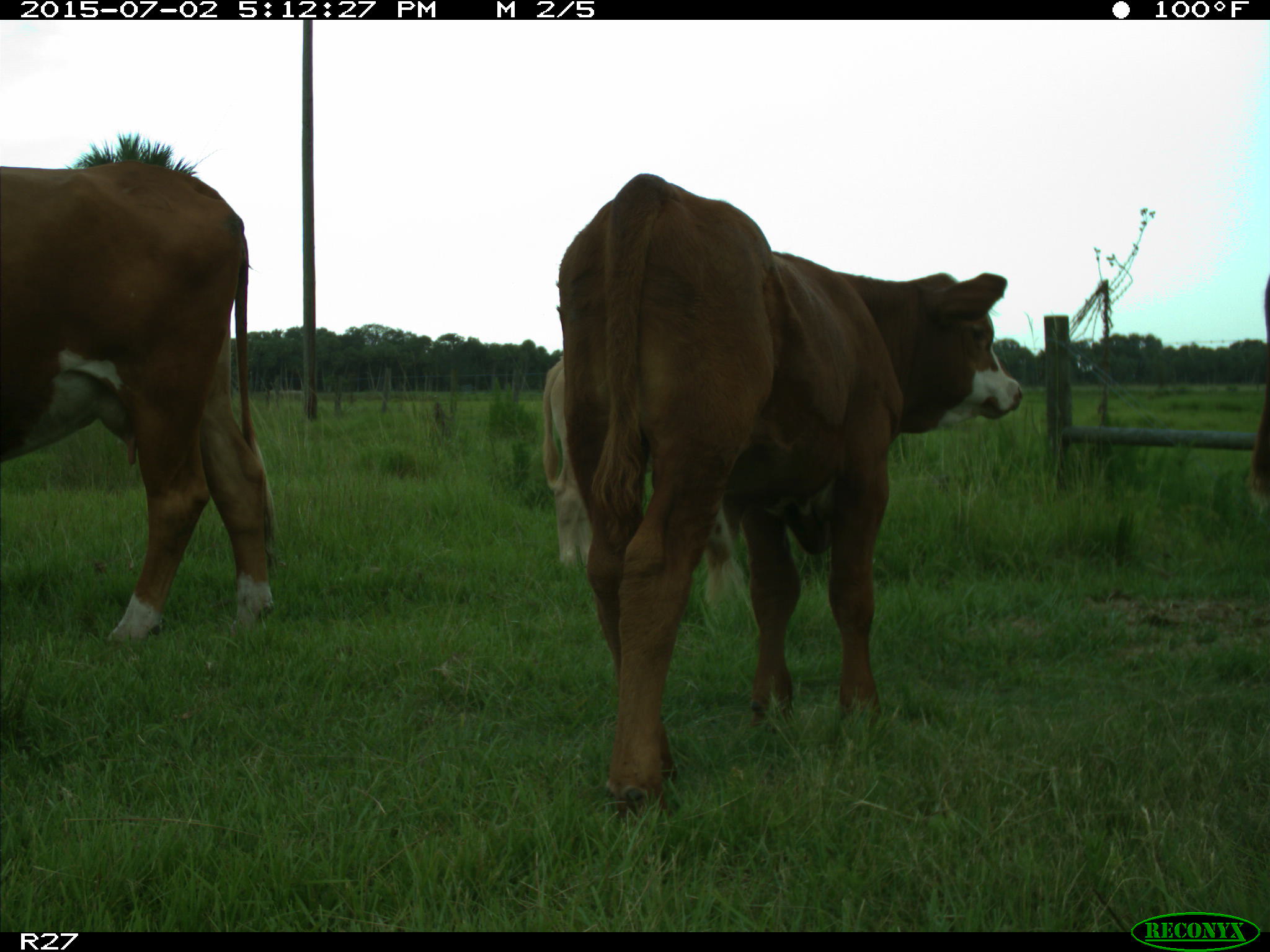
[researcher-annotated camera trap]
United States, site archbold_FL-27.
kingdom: Animalia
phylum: Chordata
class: Mammalia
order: Artiodactyla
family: Bovidae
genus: Bos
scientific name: Bos taurus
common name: domestic cow